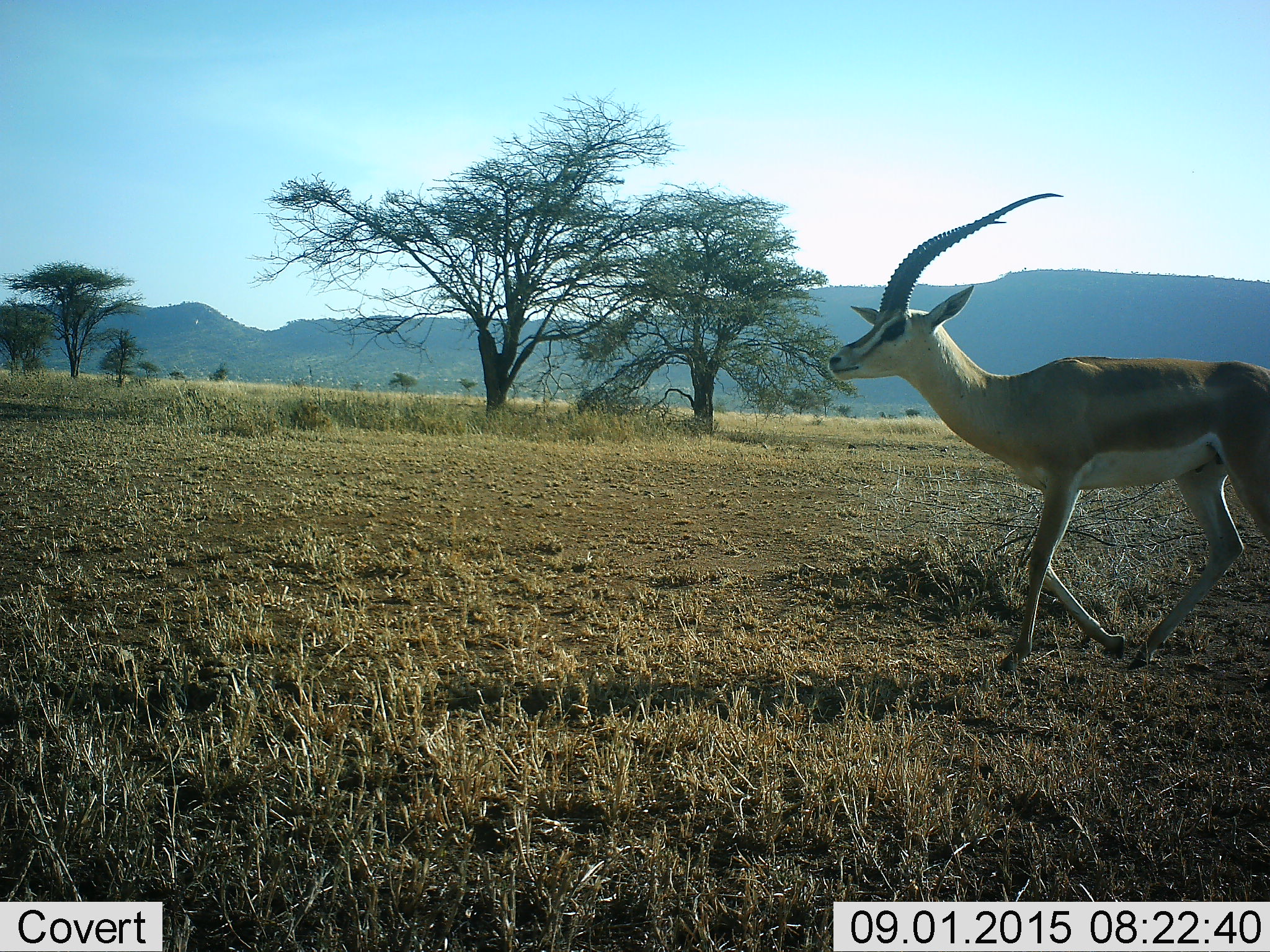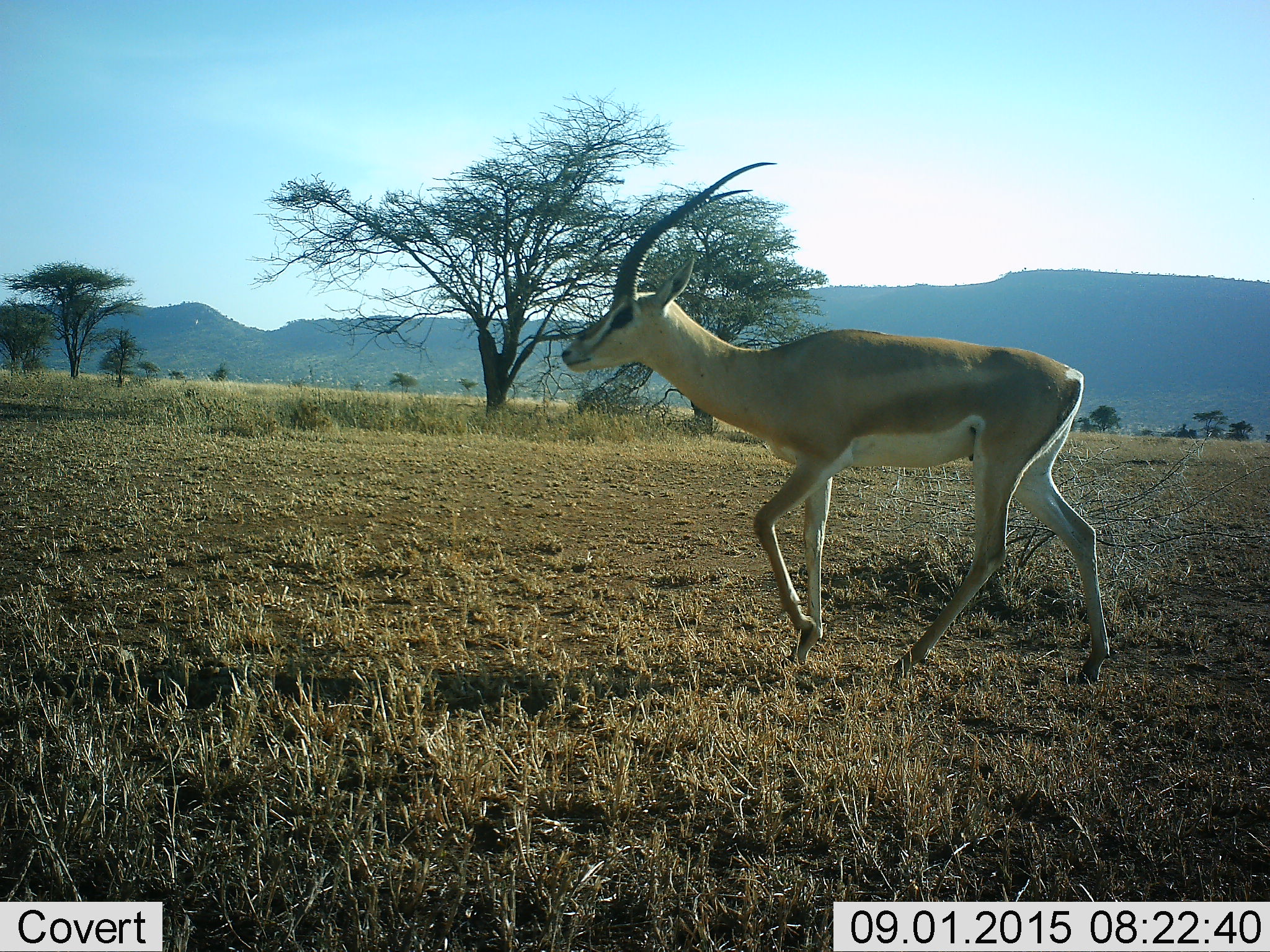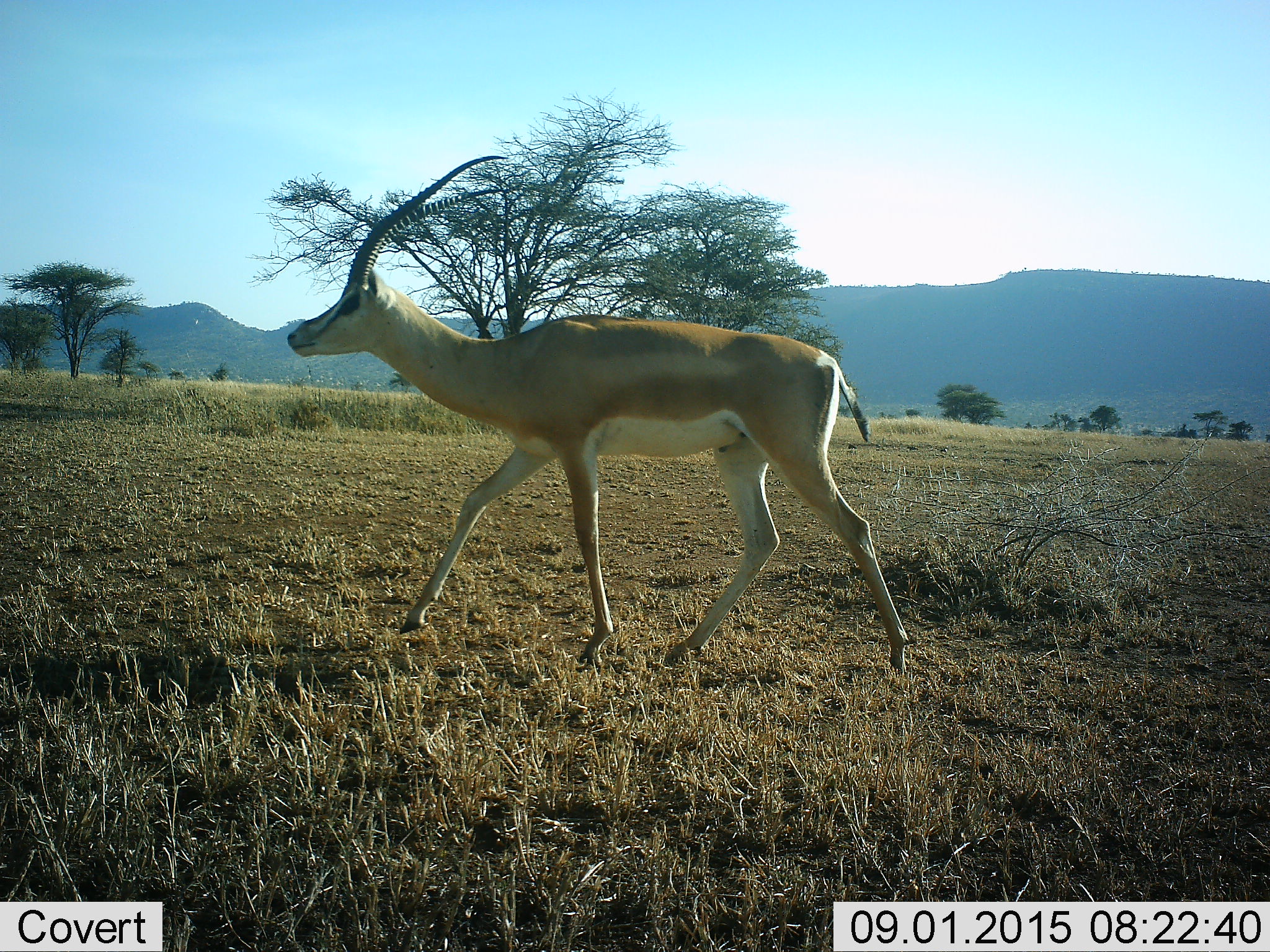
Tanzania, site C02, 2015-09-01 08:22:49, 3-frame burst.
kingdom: Animalia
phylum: Chordata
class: Mammalia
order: Artiodactyla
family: Bovidae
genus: Nanger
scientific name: Nanger granti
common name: grant's gazelle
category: gazellegrants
Gazellegrants (grant's gazelle) (Nanger granti), count 1. Behavior (volunteer vote fractions): standing 7%, resting 0%, moving 93%, interacting 0%. Young present (vote fraction): 0%. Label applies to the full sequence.